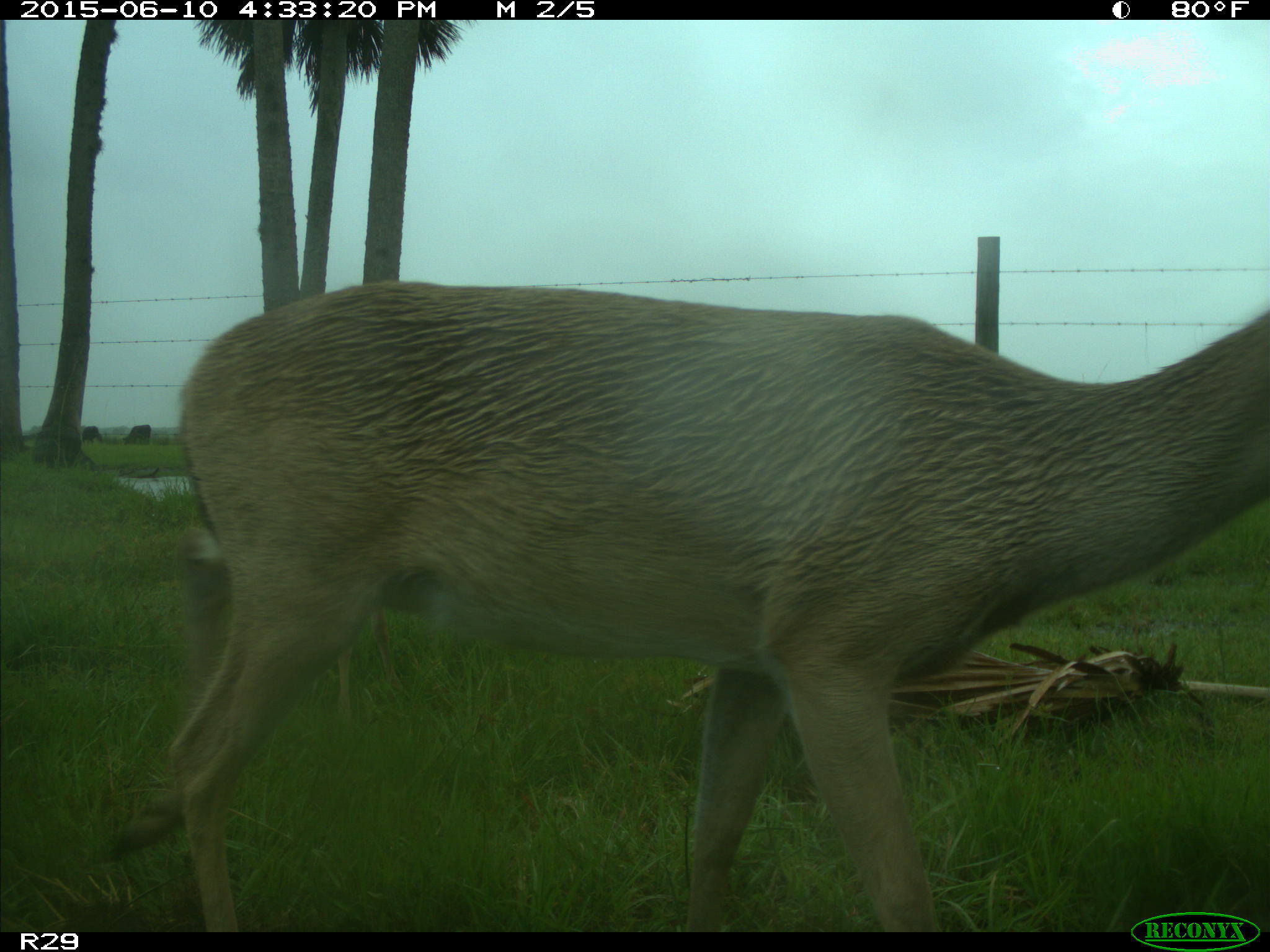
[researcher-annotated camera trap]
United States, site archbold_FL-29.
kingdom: Animalia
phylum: Chordata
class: Mammalia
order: Artiodactyla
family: Cervidae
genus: Odocoileus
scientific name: Odocoileus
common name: deer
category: unidentified deer